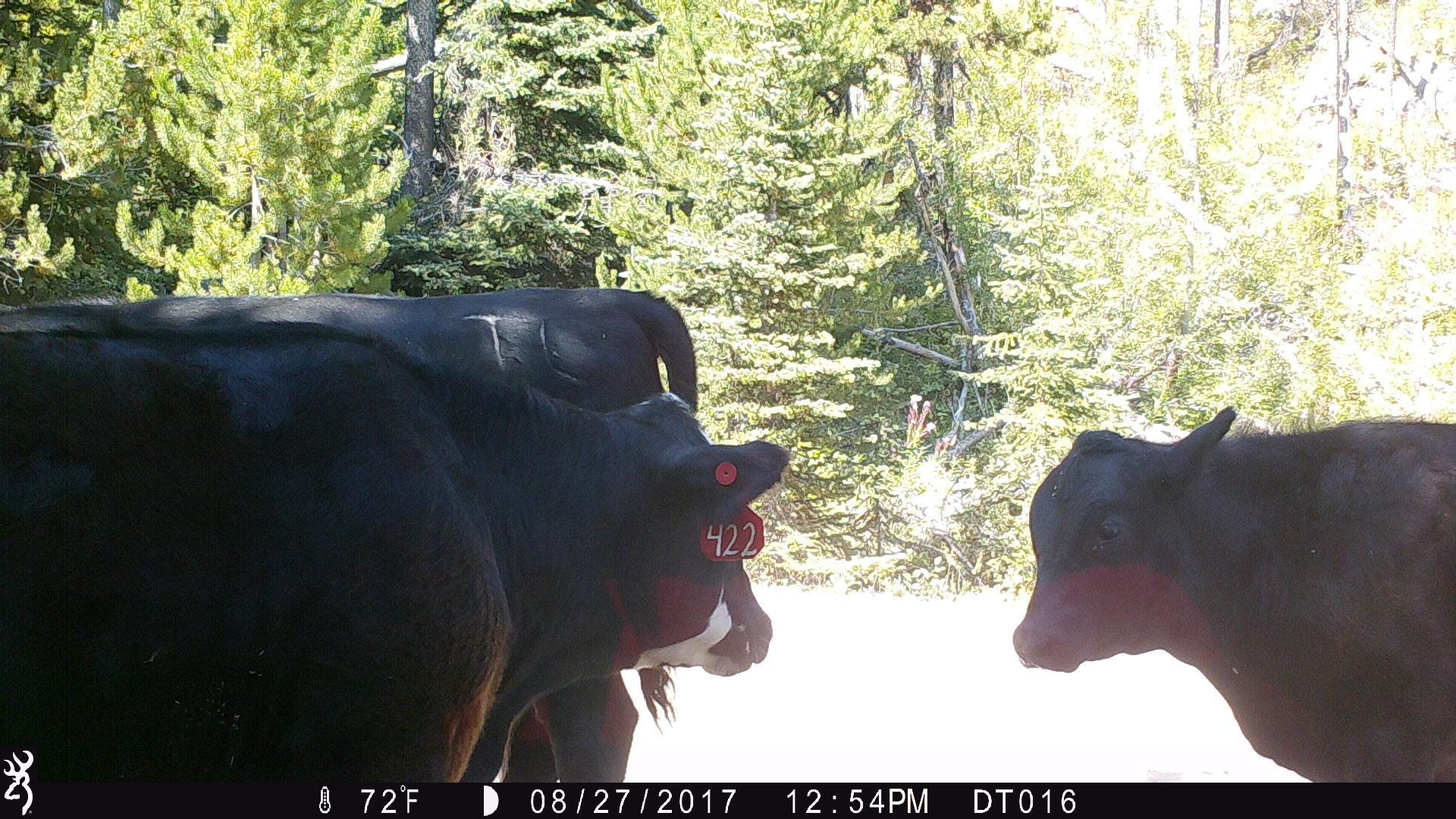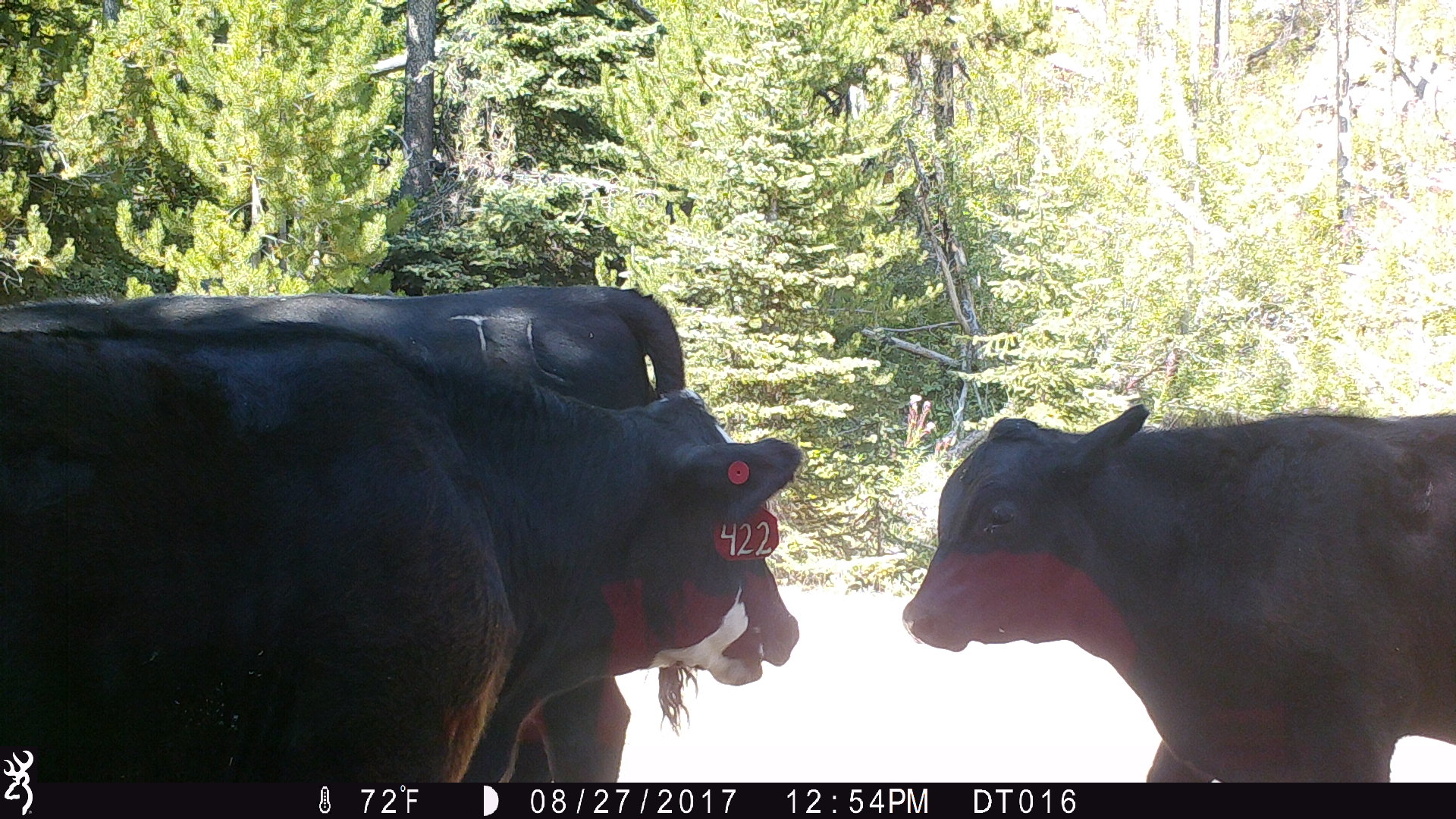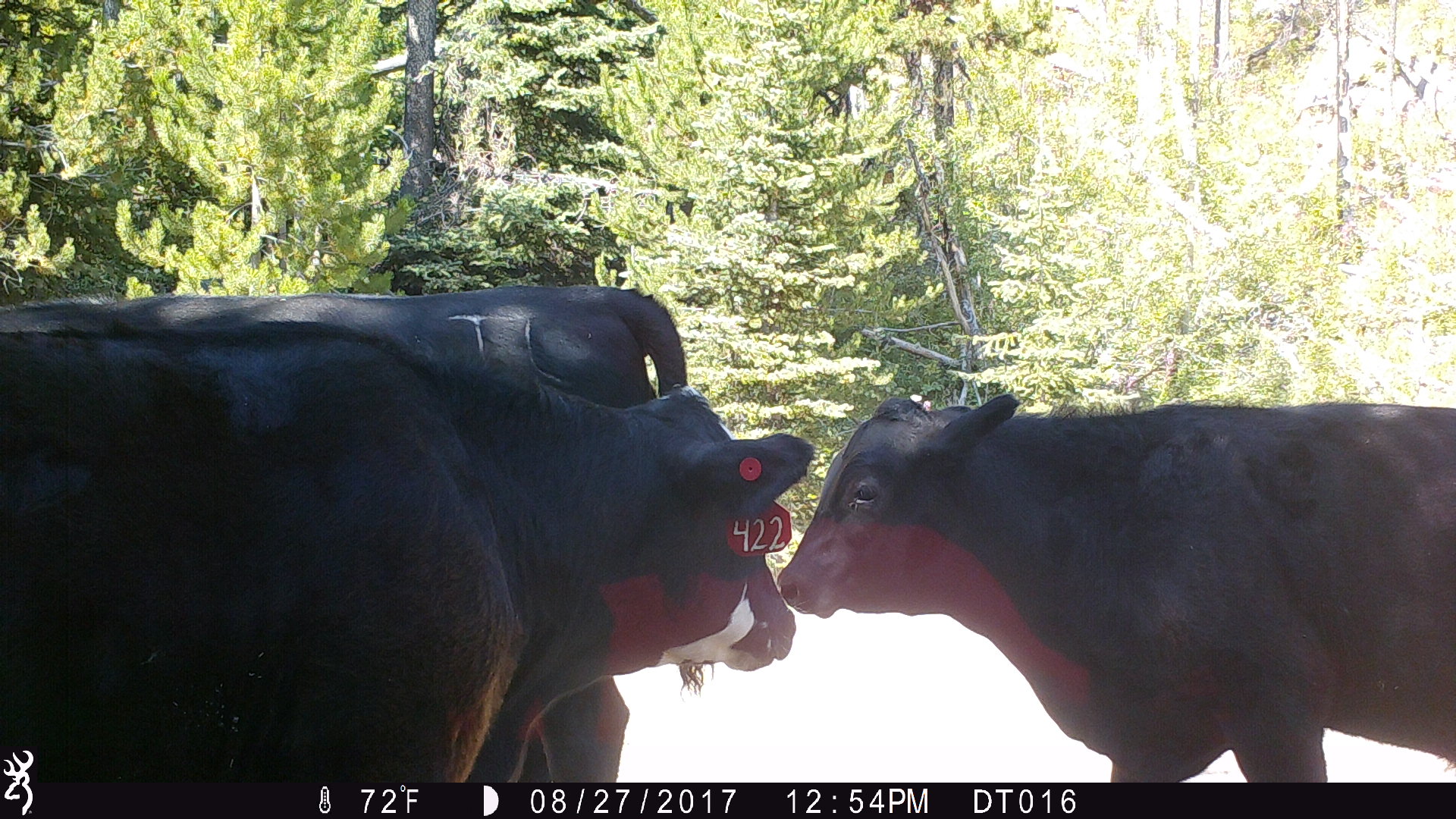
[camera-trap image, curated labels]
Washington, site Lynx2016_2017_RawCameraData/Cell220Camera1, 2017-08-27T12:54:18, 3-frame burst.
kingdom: Animalia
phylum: Chordata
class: Mammalia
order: Artiodactyla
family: Bovidae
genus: Bos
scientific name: Bos taurus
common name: domestic cattle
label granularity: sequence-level